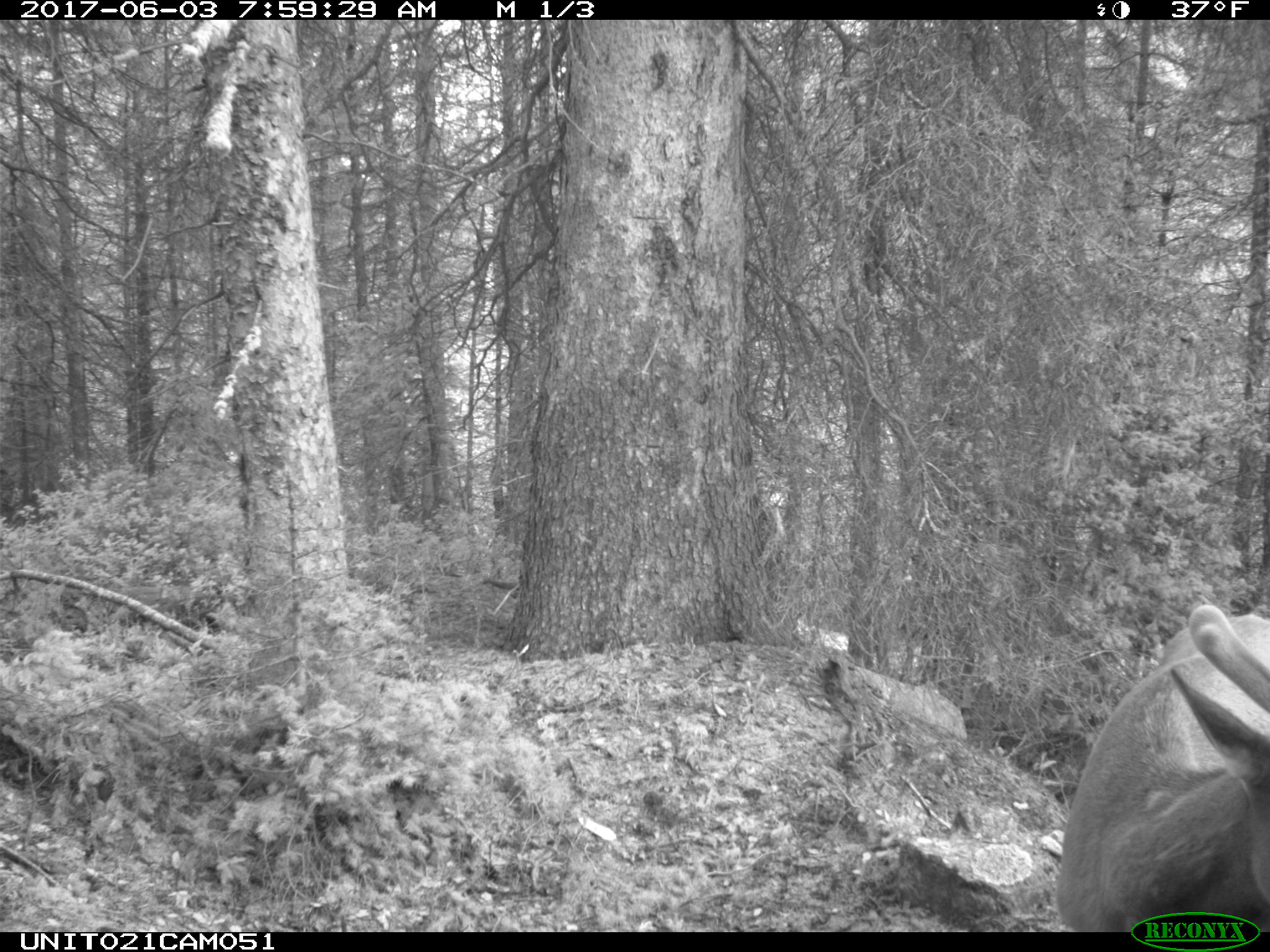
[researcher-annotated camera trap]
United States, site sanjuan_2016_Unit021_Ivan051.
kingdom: Animalia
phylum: Chordata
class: Mammalia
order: Artiodactyla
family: Cervidae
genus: Cervus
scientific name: Cervus elaphus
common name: red deer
Cervus elaphus (red deer).